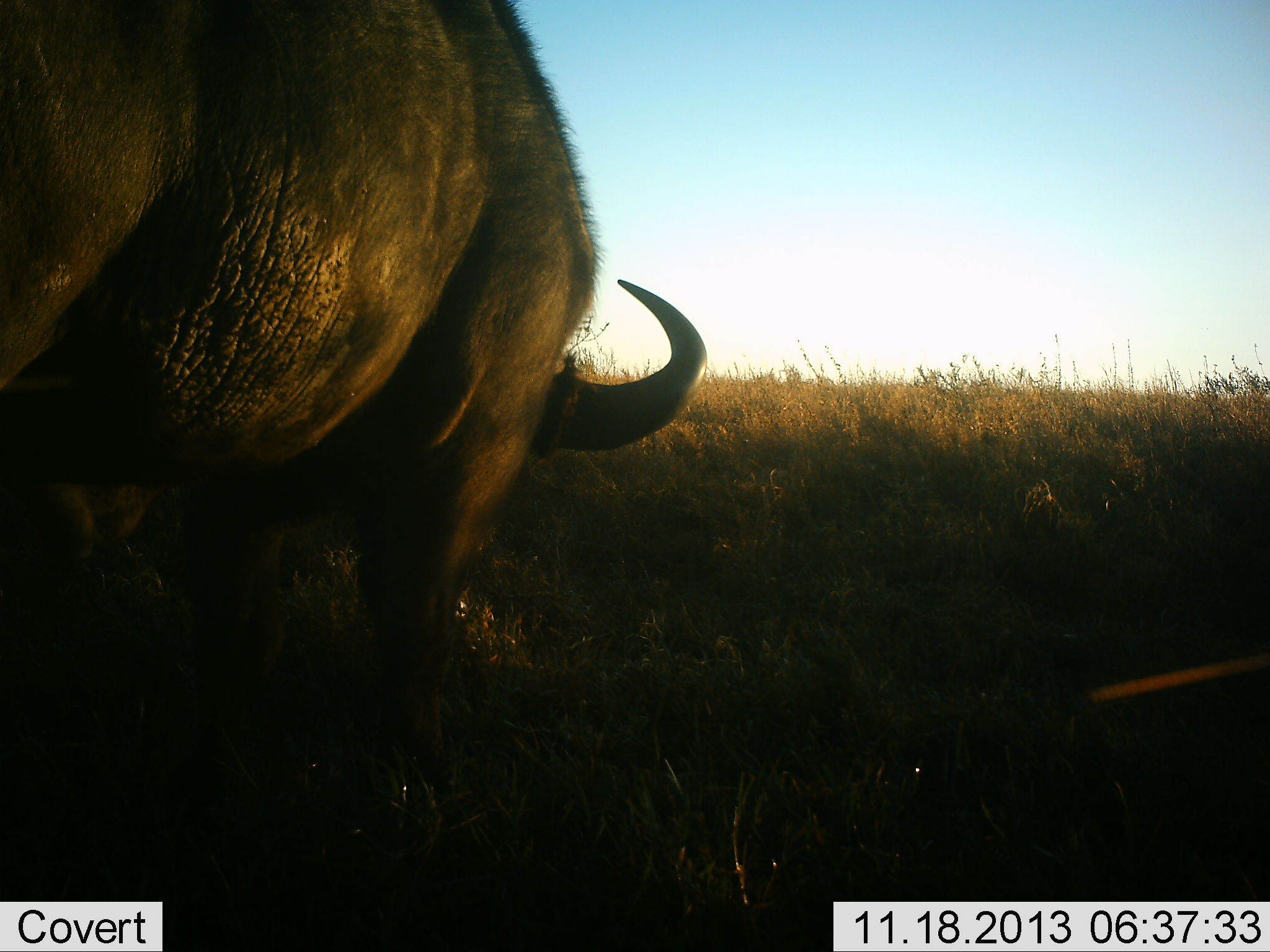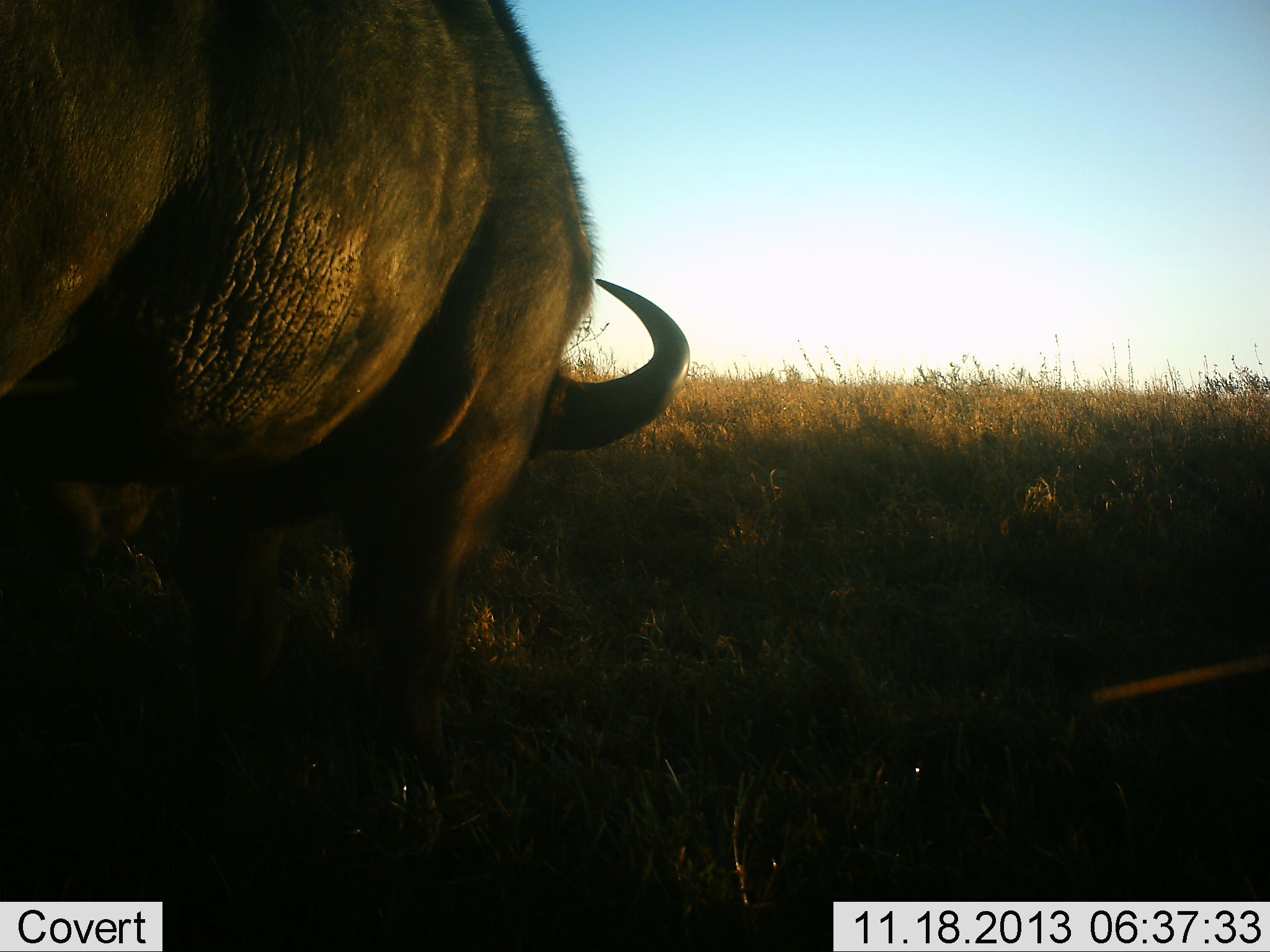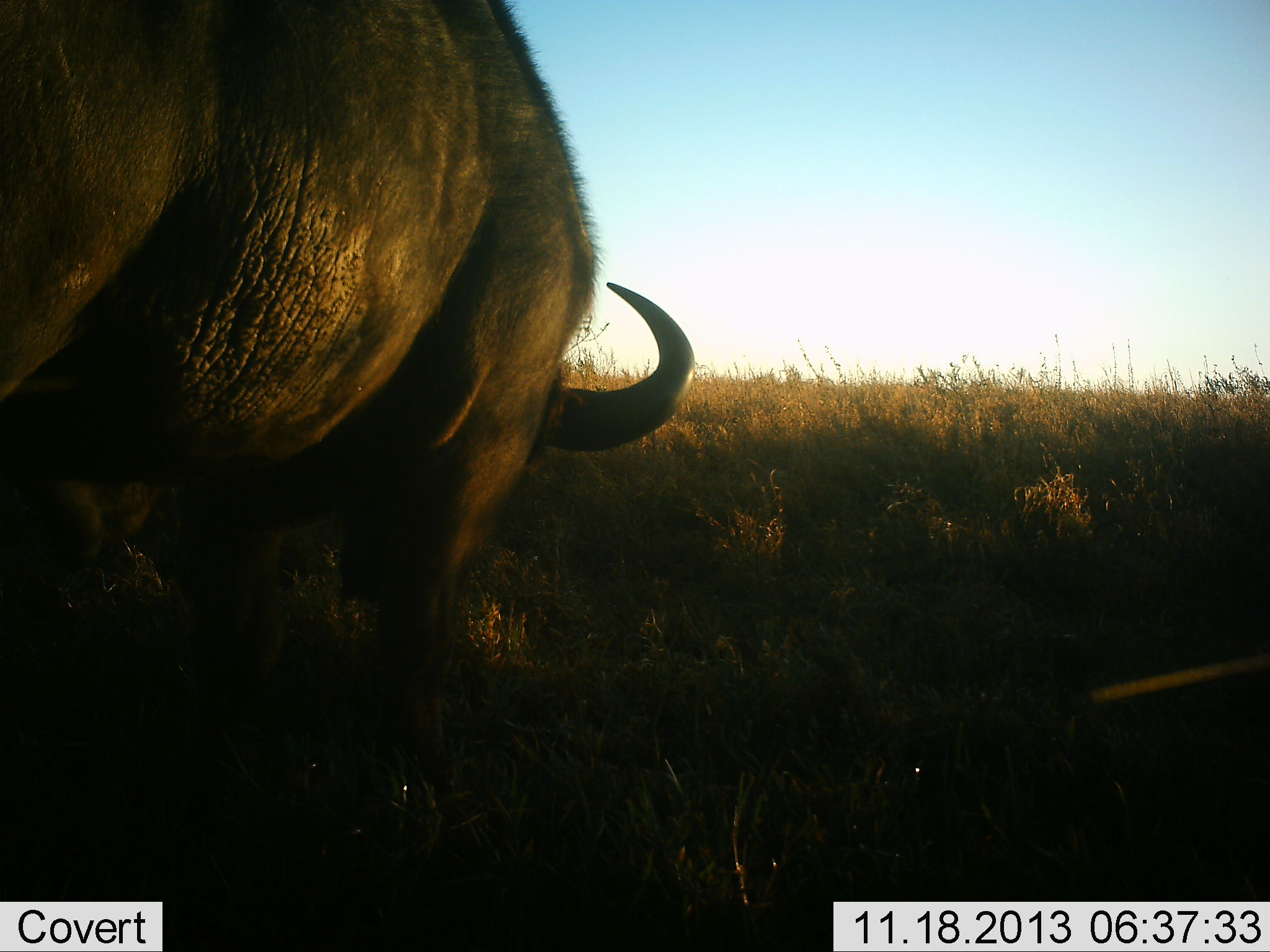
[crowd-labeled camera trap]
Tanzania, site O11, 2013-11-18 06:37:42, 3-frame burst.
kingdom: Animalia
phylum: Chordata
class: Mammalia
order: Artiodactyla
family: Bovidae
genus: Syncerus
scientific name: Syncerus caffer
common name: cape buffalo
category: buffalo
Buffalo (cape buffalo) (Syncerus caffer), count 1. Behavior (volunteer vote fractions): standing 57%, resting 0%, moving 3%, interacting 0%. Young present (vote fraction): 0%. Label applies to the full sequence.